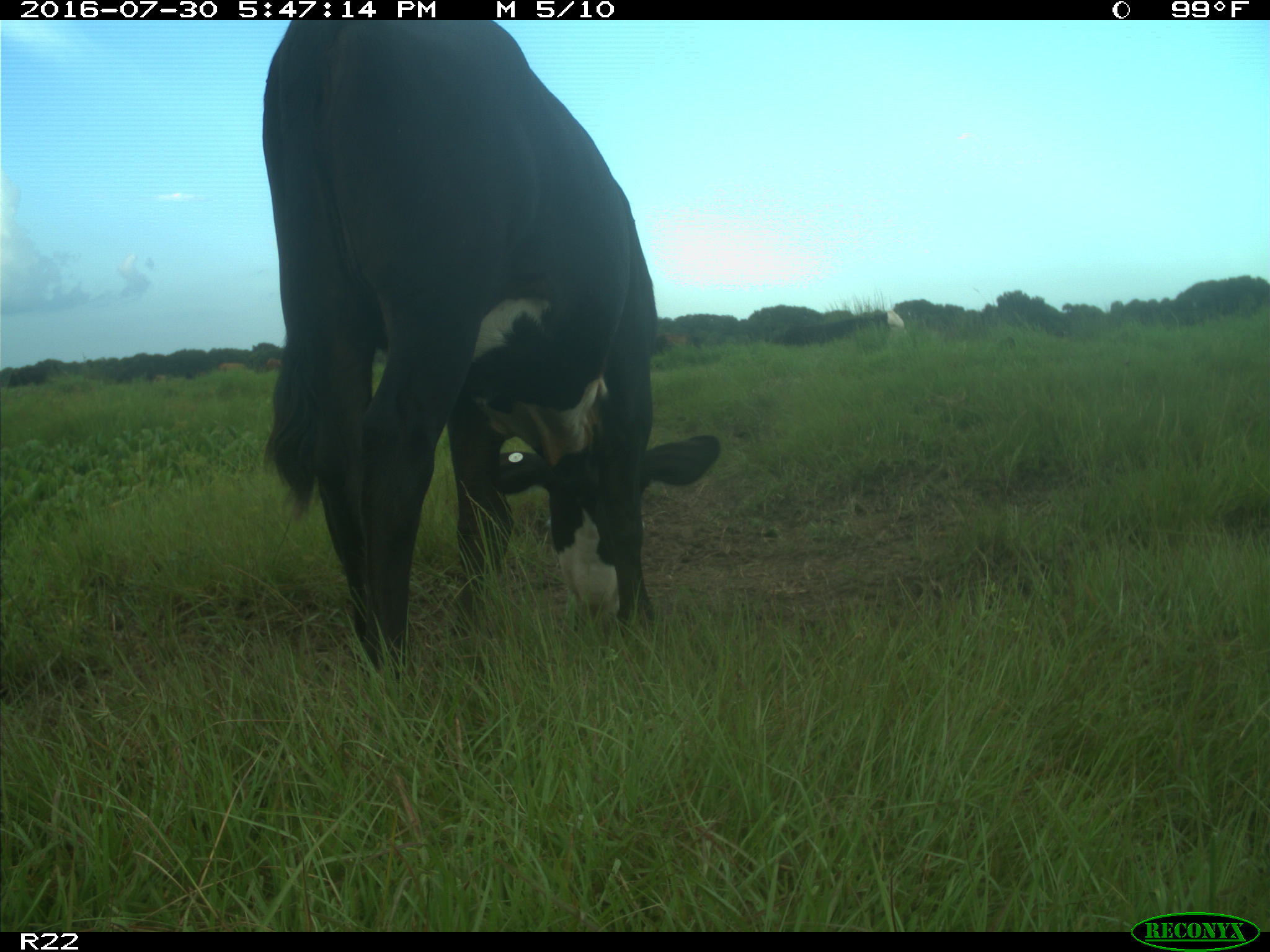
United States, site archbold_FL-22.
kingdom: Animalia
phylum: Chordata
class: Mammalia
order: Artiodactyla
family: Bovidae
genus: Bos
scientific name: Bos taurus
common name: domestic cow